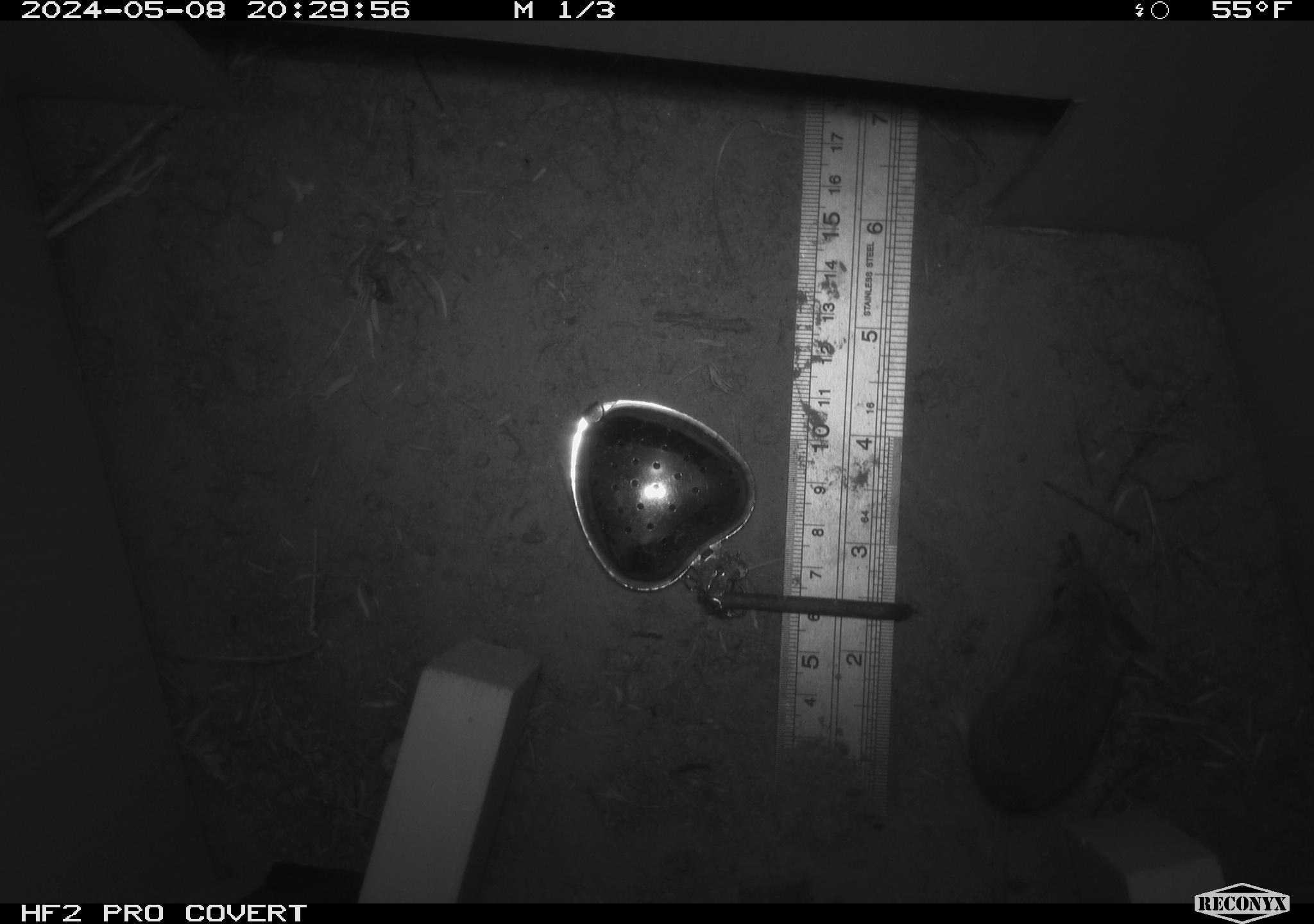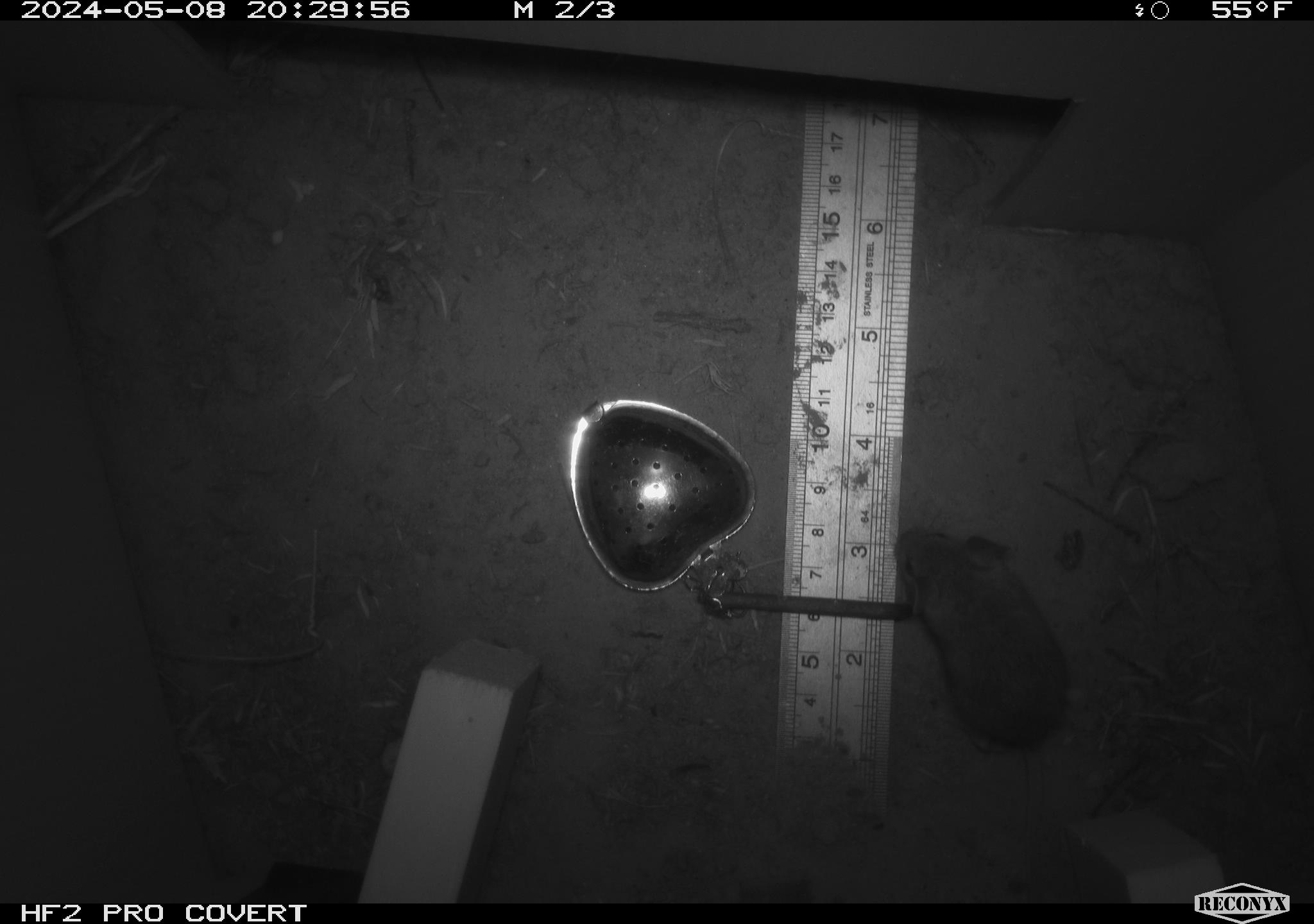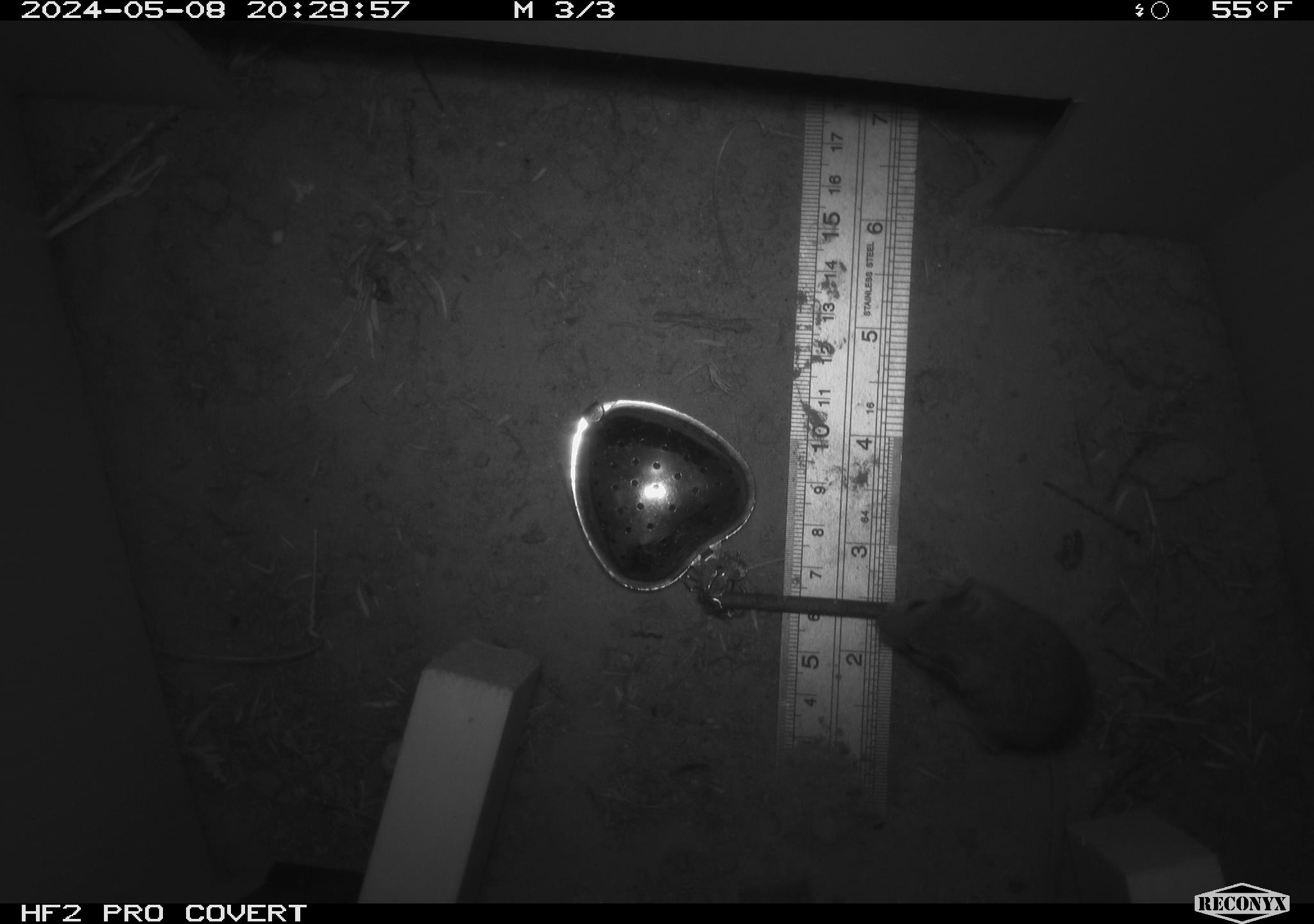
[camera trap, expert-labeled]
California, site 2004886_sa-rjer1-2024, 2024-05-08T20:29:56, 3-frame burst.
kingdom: Animalia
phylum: Chordata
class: Mammalia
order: Rodentia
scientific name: Rodentia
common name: mouse species